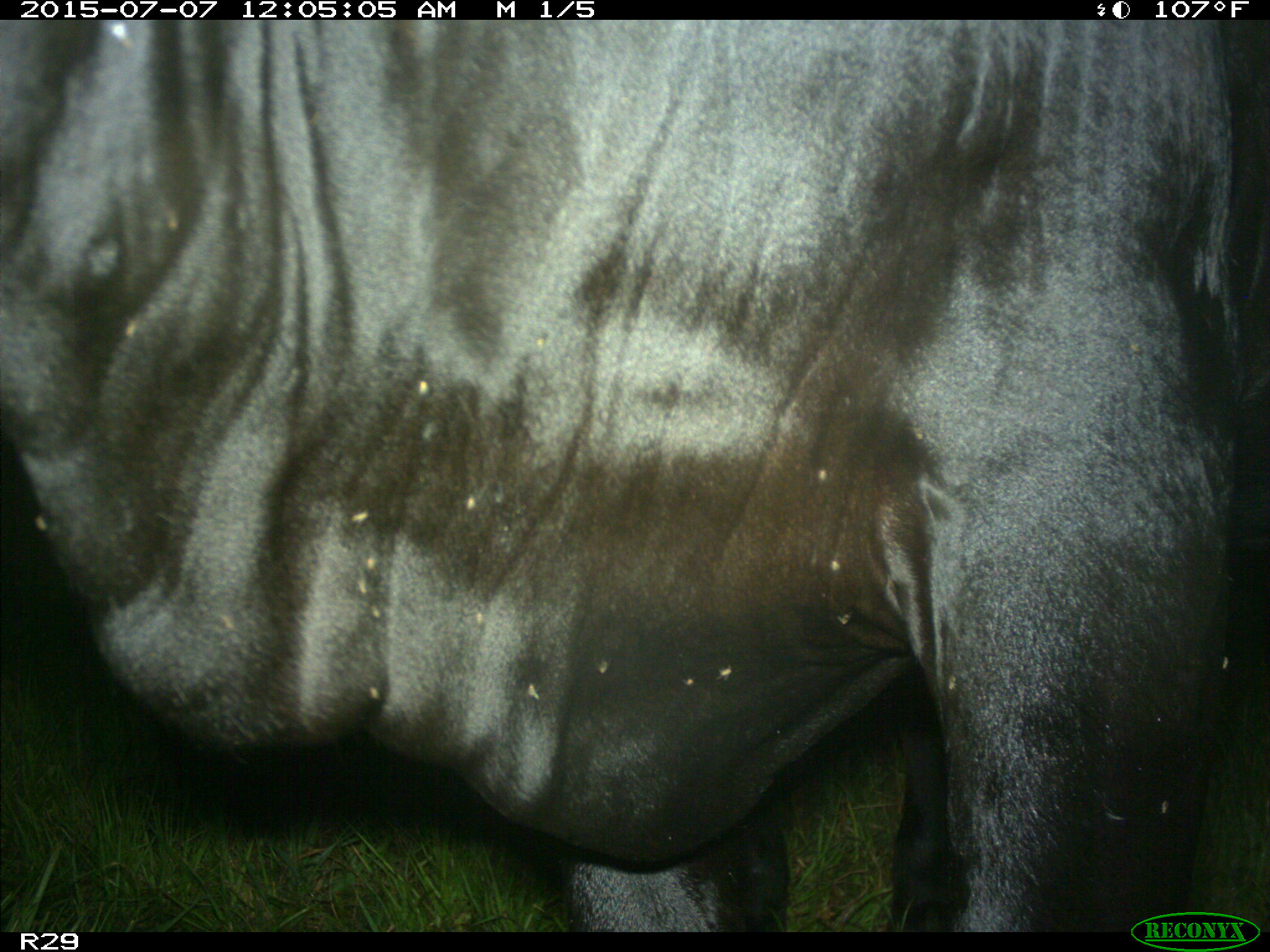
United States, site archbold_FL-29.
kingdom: Animalia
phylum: Chordata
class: Mammalia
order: Artiodactyla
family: Bovidae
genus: Bos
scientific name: Bos taurus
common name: domestic cow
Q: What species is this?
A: Bos taurus (domestic cow).